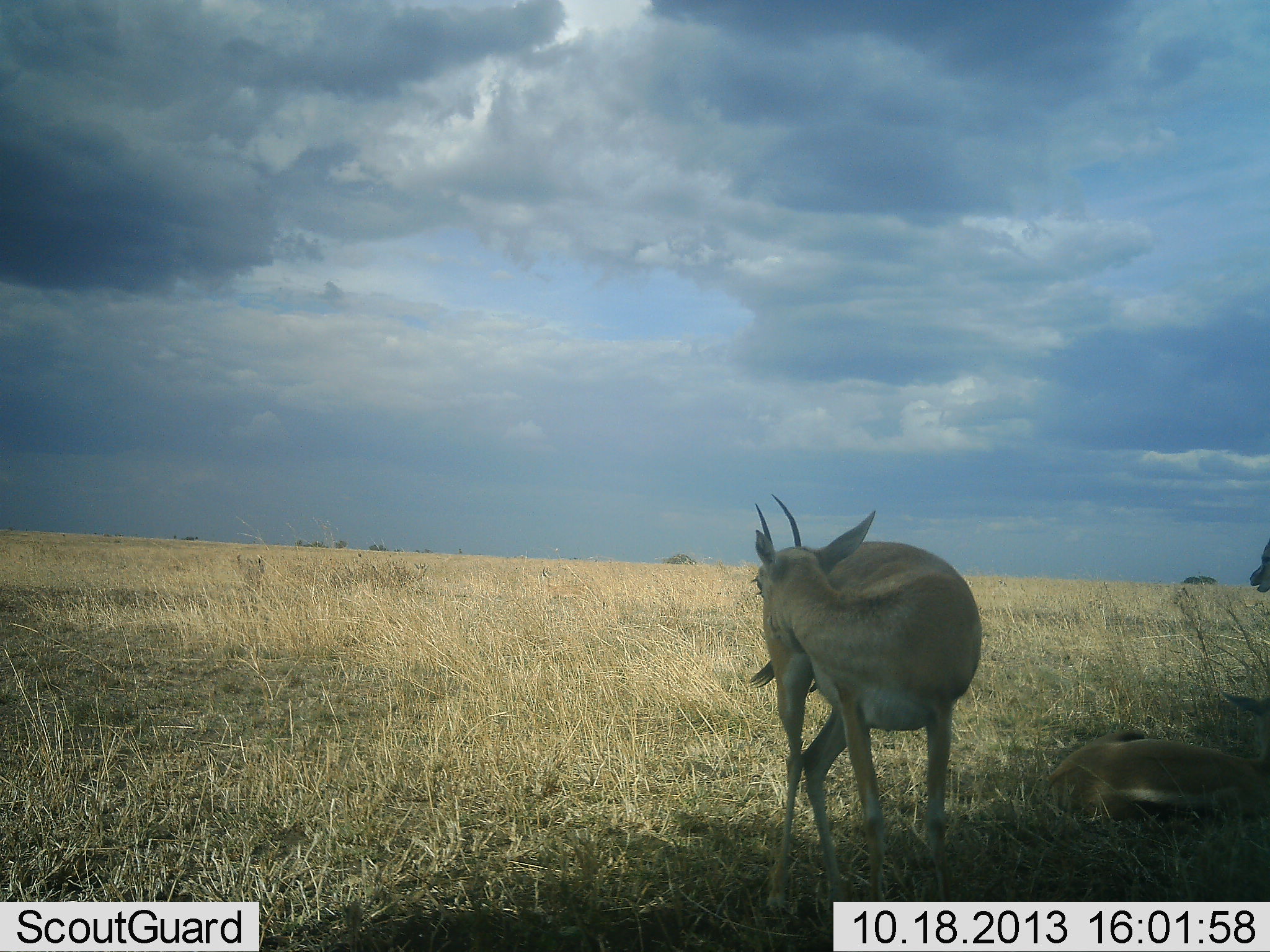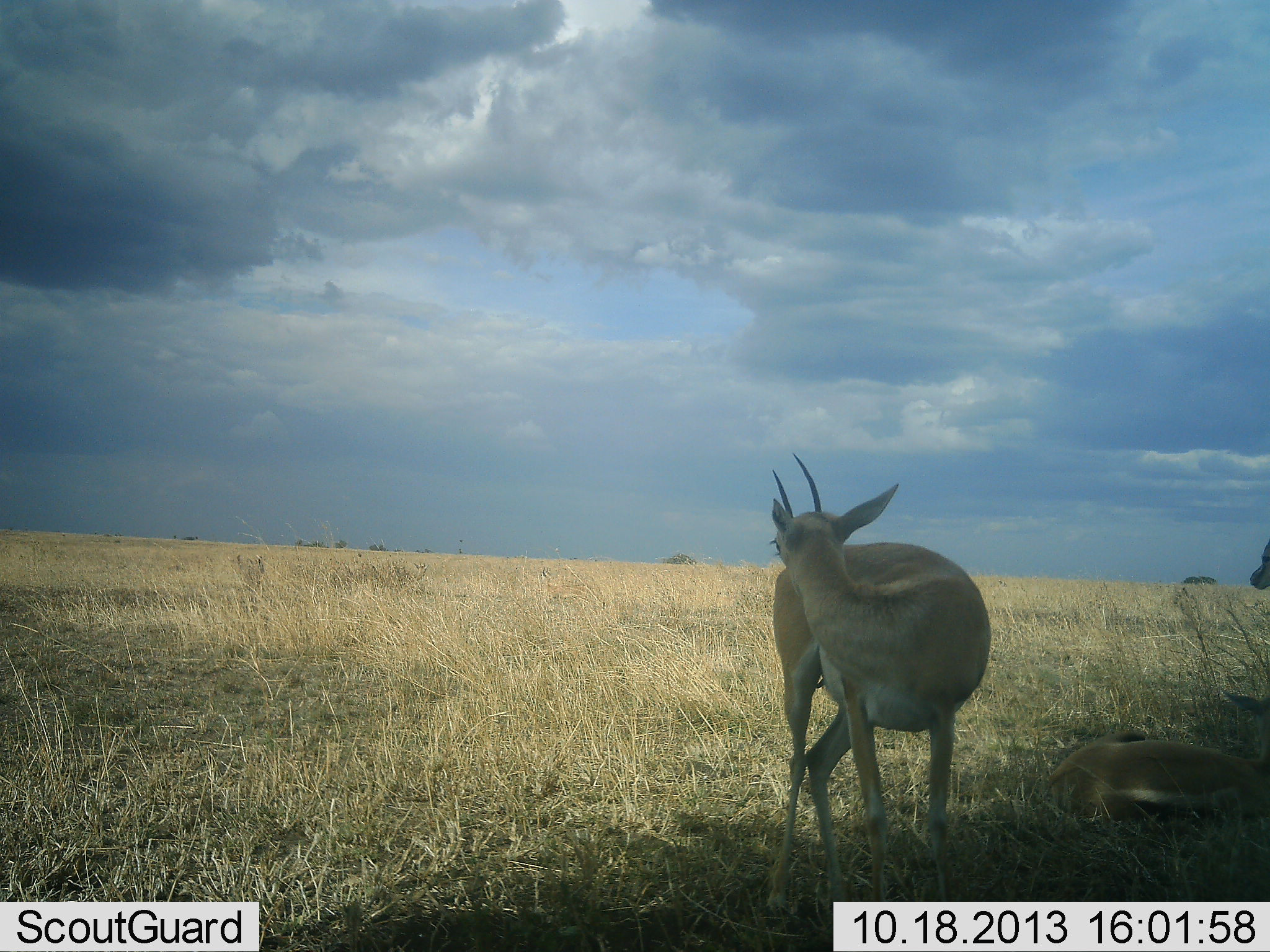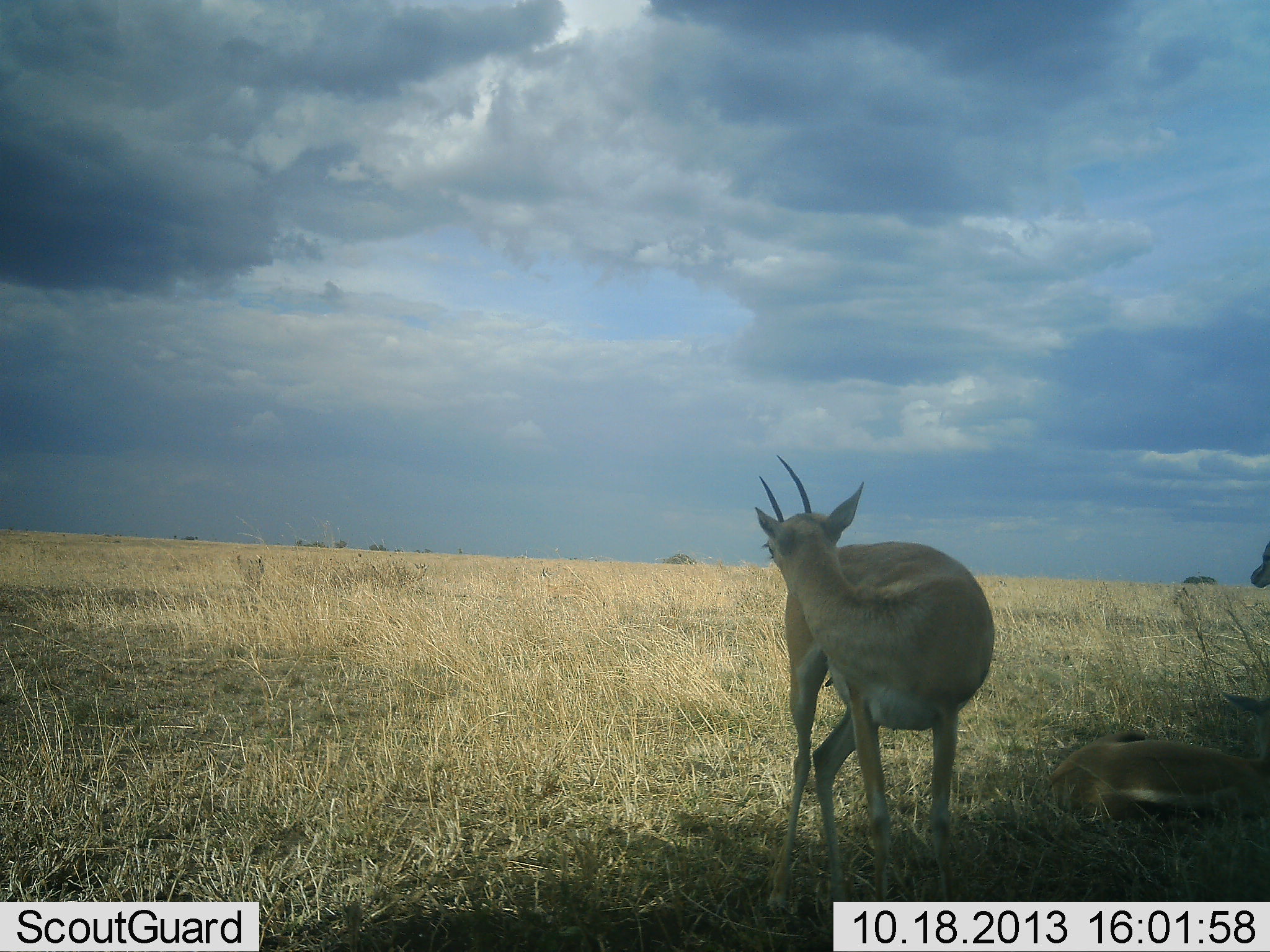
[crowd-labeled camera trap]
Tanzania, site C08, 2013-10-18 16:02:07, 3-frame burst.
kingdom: Animalia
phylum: Chordata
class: Mammalia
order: Artiodactyla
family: Bovidae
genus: Nanger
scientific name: Nanger granti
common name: grant's gazelle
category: gazellegrants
Gazellegrants (grant's gazelle) (Nanger granti), count 3. Behavior (volunteer vote fractions): standing 70%, resting 90%, moving 0%, interacting 20%. Young present (vote fraction): 0%. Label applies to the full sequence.